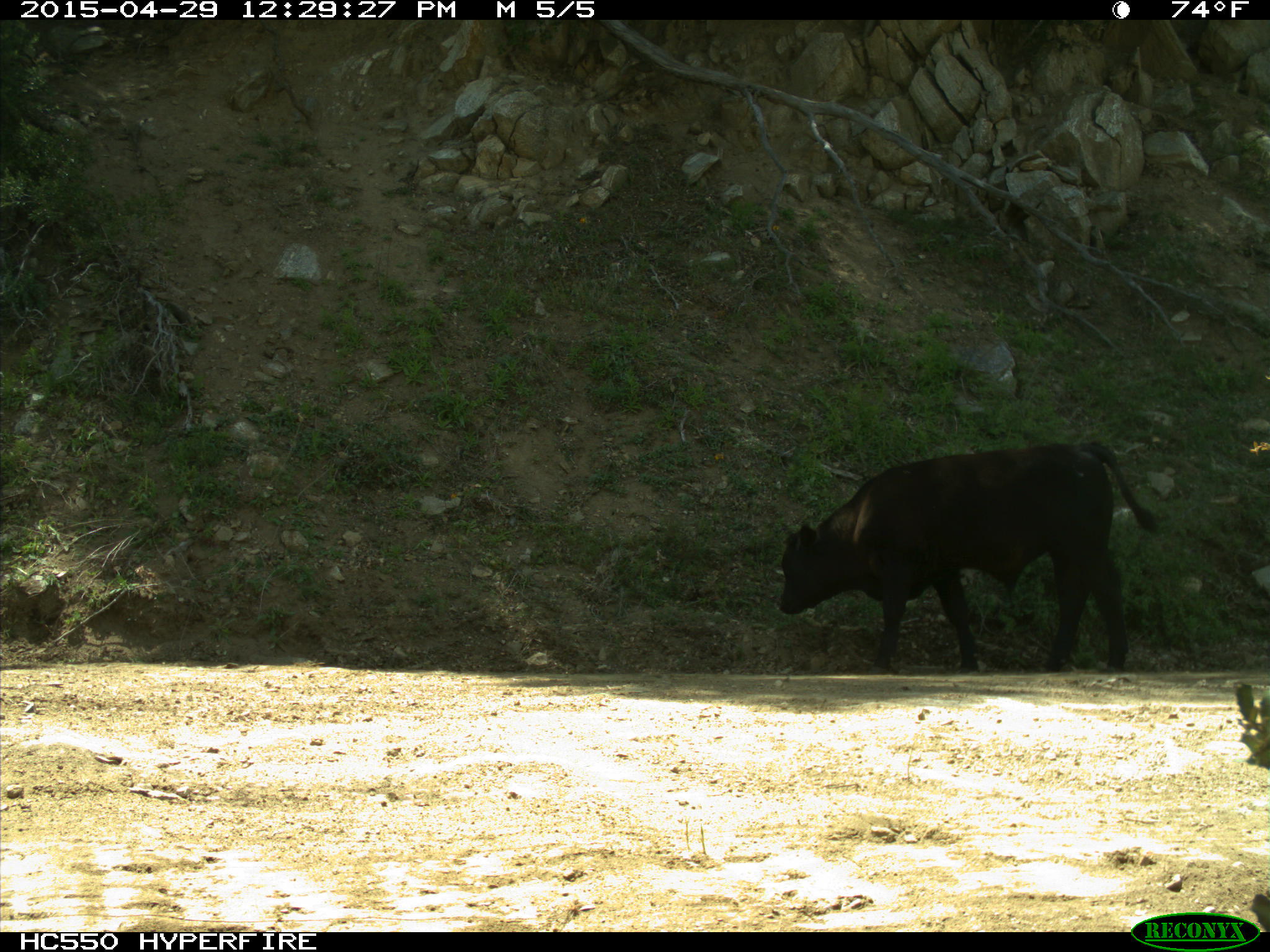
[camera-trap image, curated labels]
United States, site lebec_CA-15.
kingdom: Animalia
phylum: Chordata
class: Mammalia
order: Artiodactyla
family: Bovidae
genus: Bos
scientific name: Bos taurus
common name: domestic cow